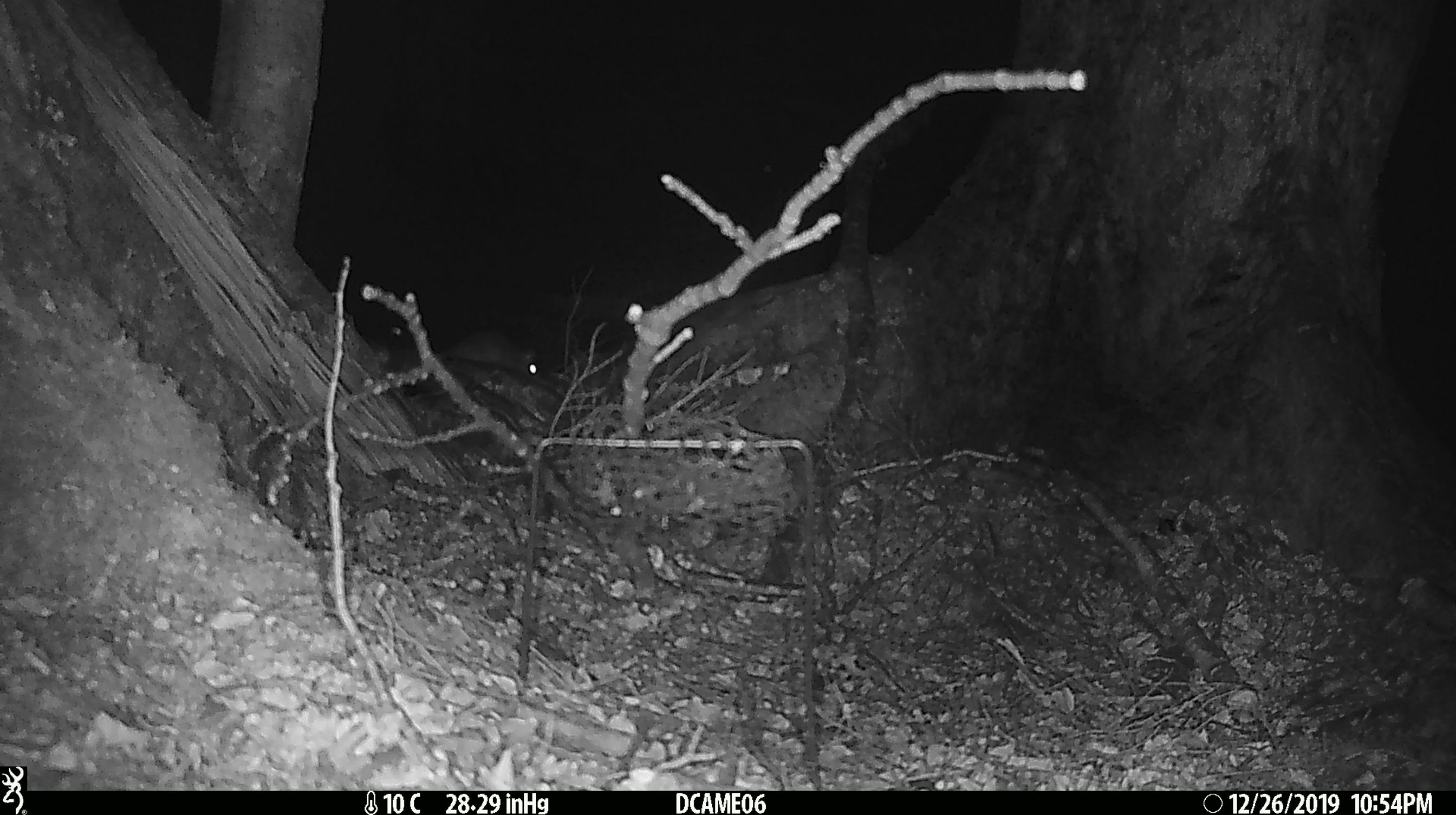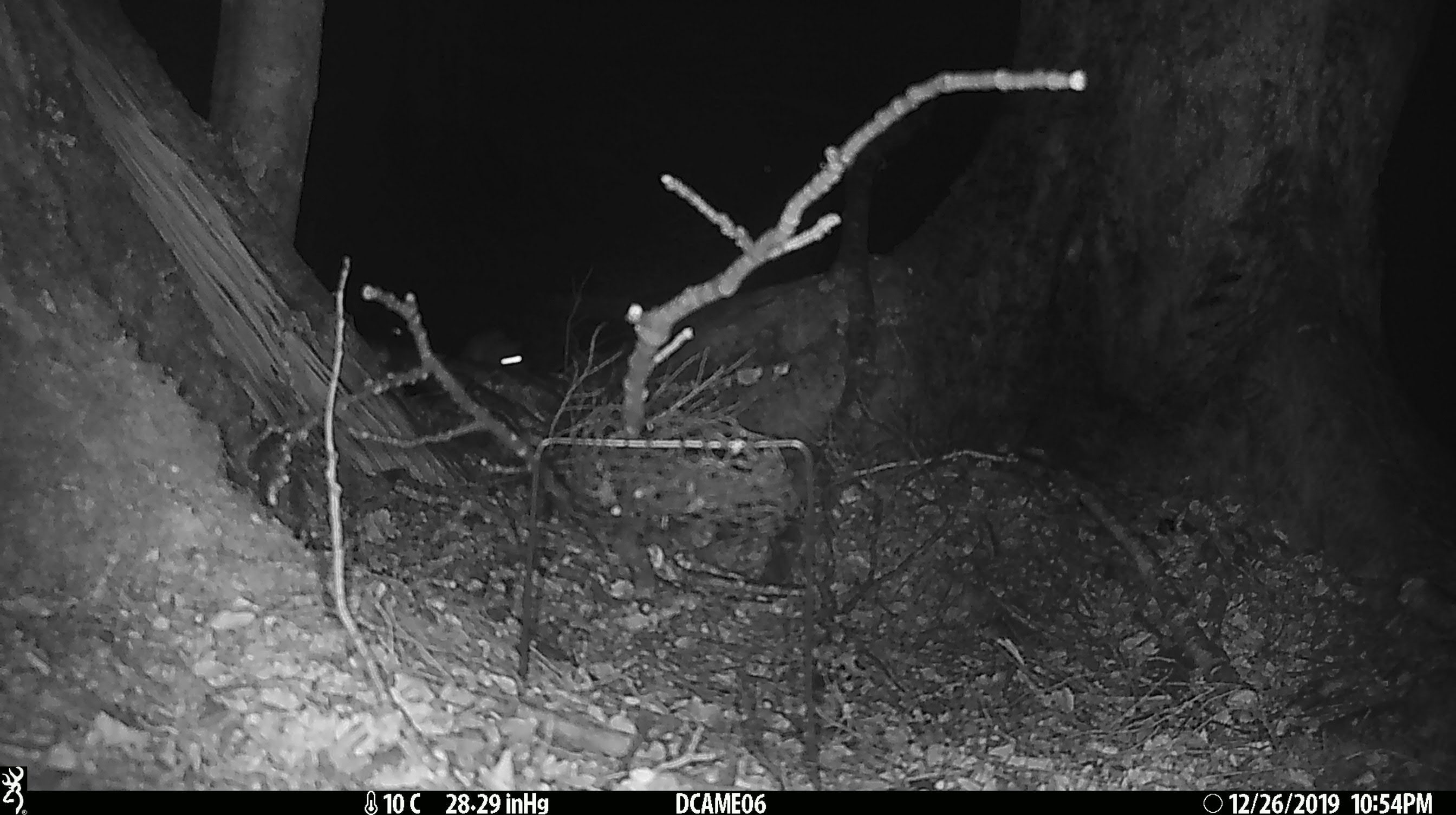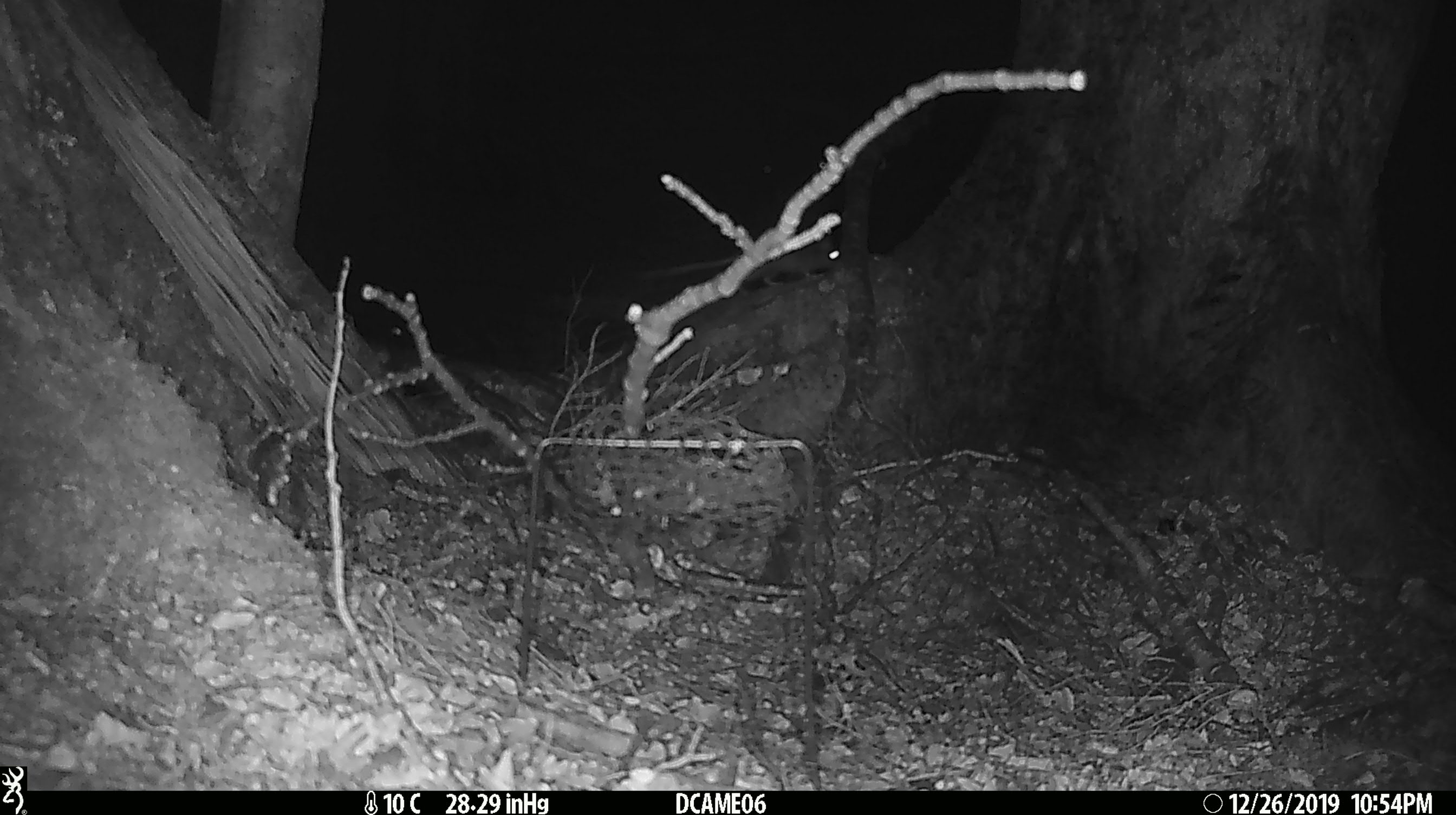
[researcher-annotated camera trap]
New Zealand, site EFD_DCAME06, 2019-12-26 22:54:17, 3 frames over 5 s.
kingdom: Animalia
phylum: Chordata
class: Mammalia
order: Rodentia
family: Muridae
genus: Rattus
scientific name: Rattus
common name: rat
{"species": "rat (Rattus)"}